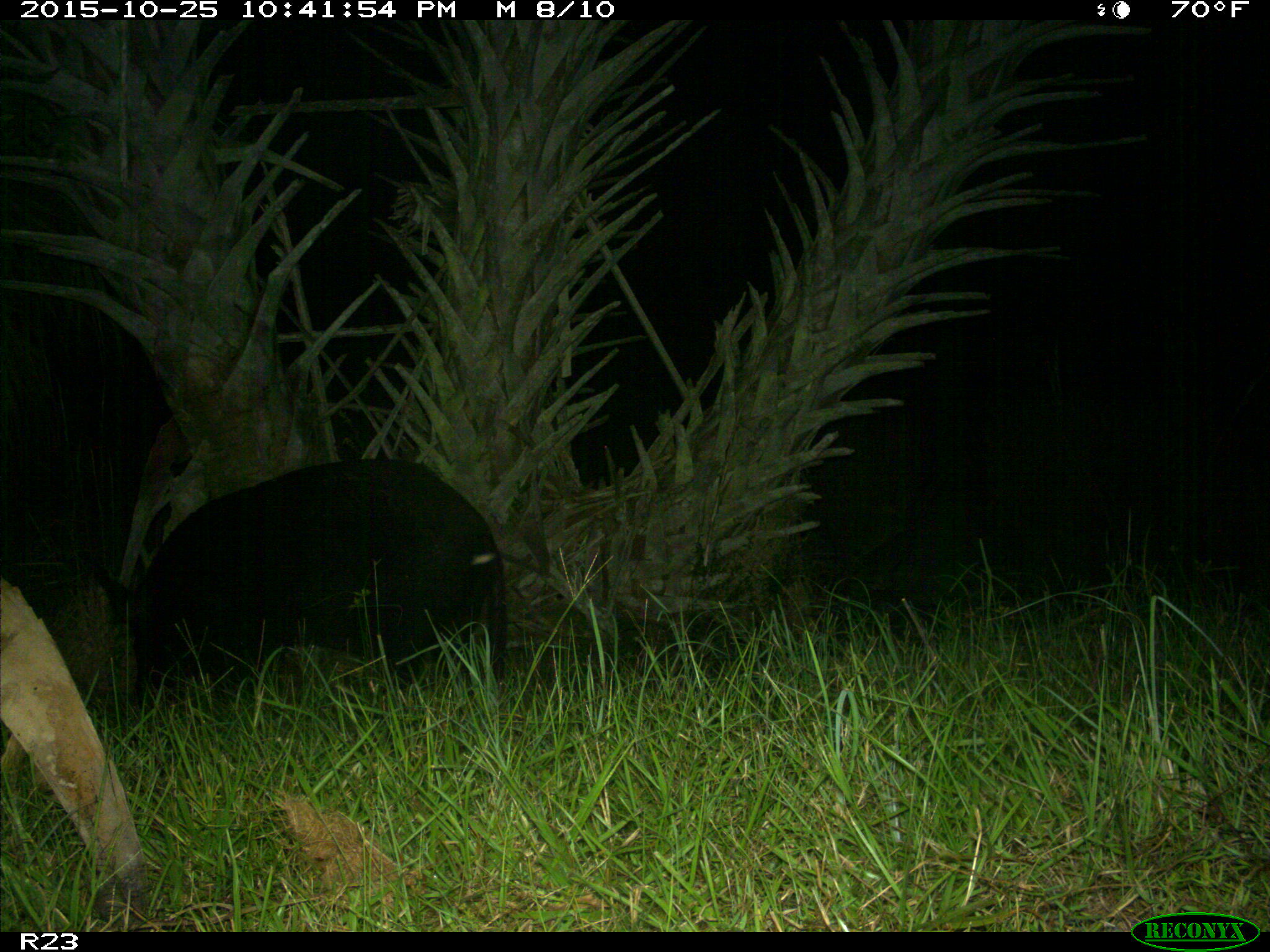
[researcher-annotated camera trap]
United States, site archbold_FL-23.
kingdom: Animalia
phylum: Chordata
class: Mammalia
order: Artiodactyla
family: Suidae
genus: Sus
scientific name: Sus scrofa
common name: wild boar